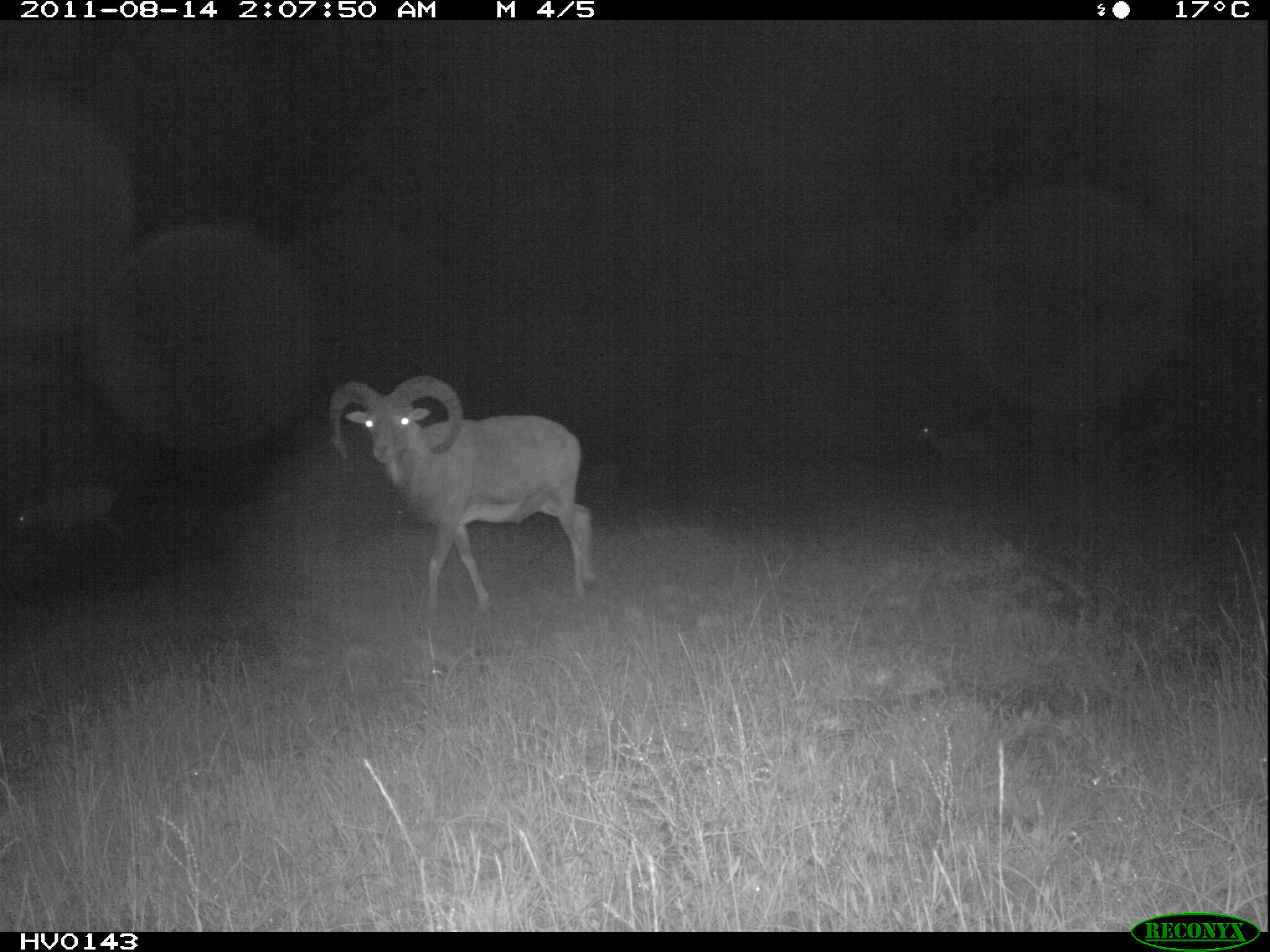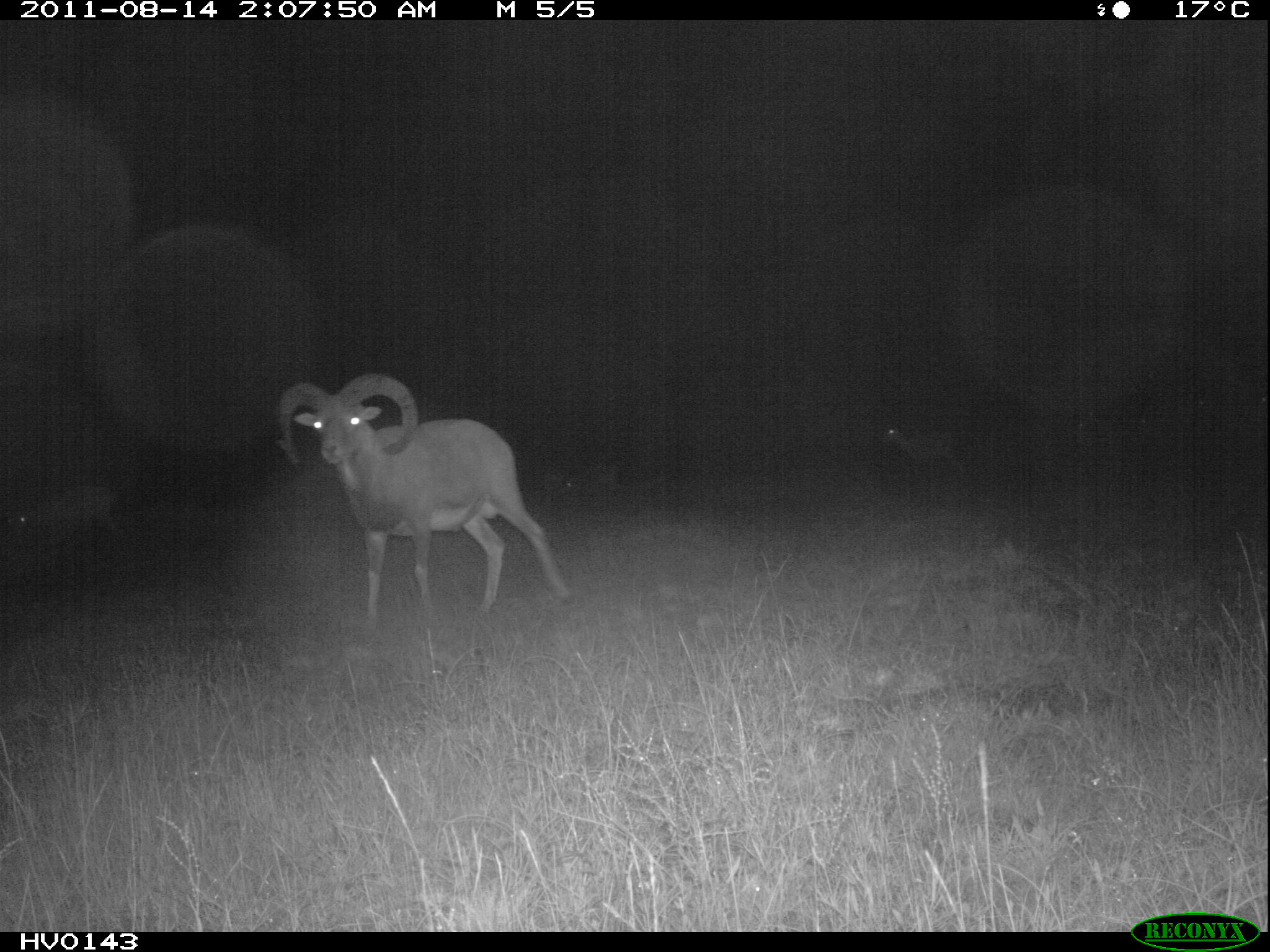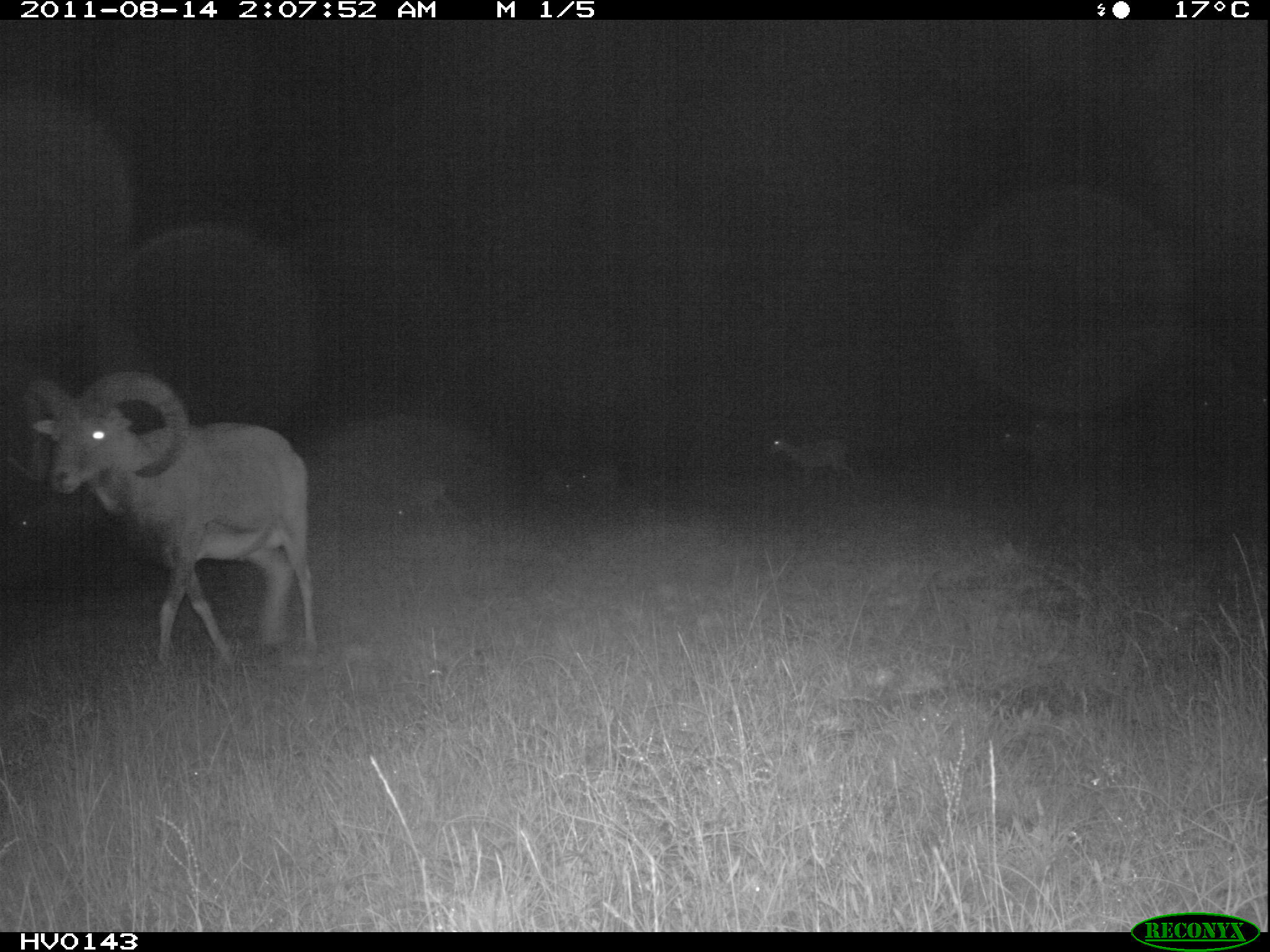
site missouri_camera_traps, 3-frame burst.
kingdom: Animalia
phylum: Chordata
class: Mammalia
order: Artiodactyla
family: Bovidae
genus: Ovis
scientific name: Ovis ammon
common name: mouflon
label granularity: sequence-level